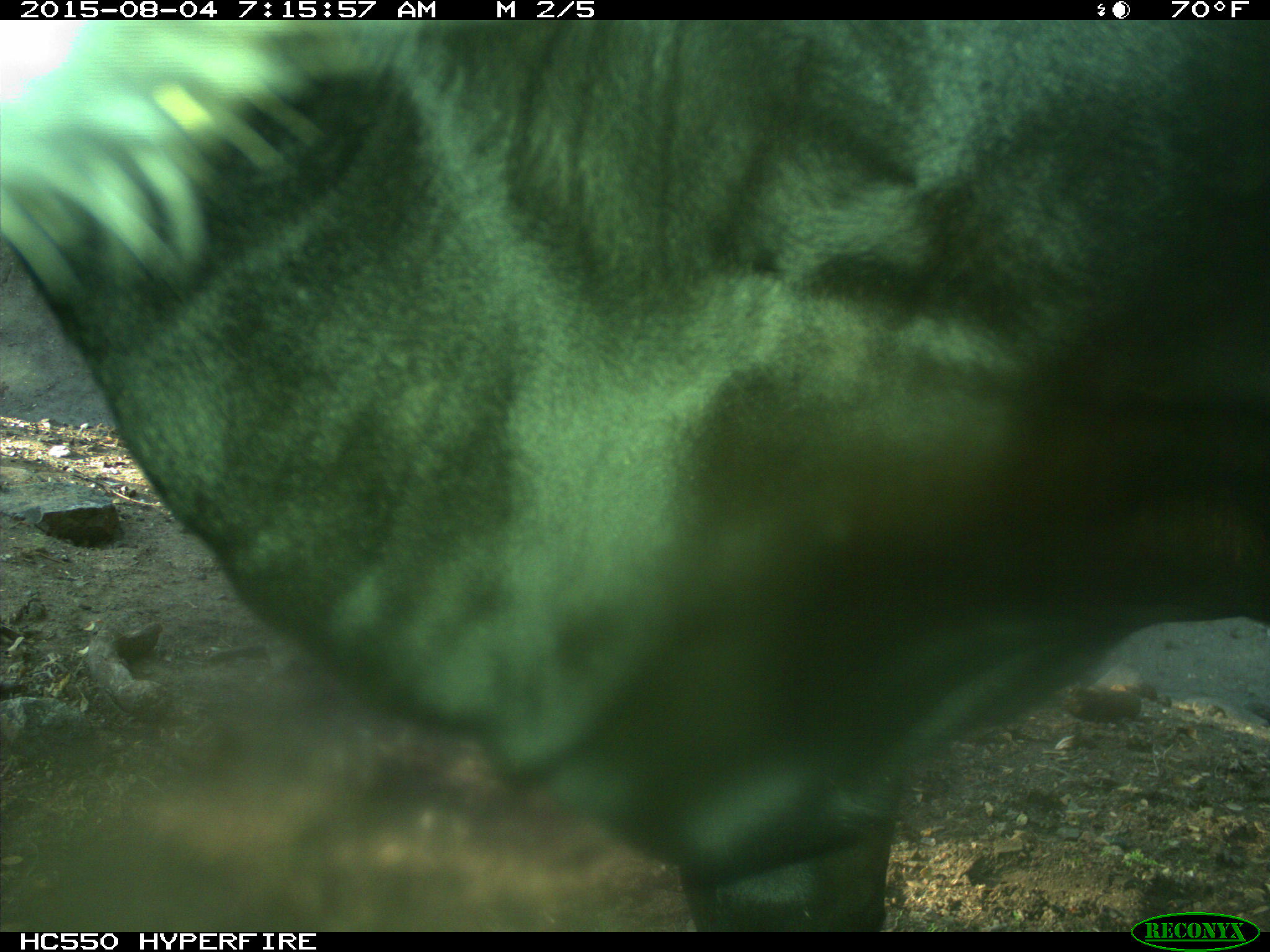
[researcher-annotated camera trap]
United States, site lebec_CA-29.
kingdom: Animalia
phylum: Chordata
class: Mammalia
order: Artiodactyla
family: Bovidae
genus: Bos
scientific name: Bos taurus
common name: domestic cow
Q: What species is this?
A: Bos taurus (domestic cow).